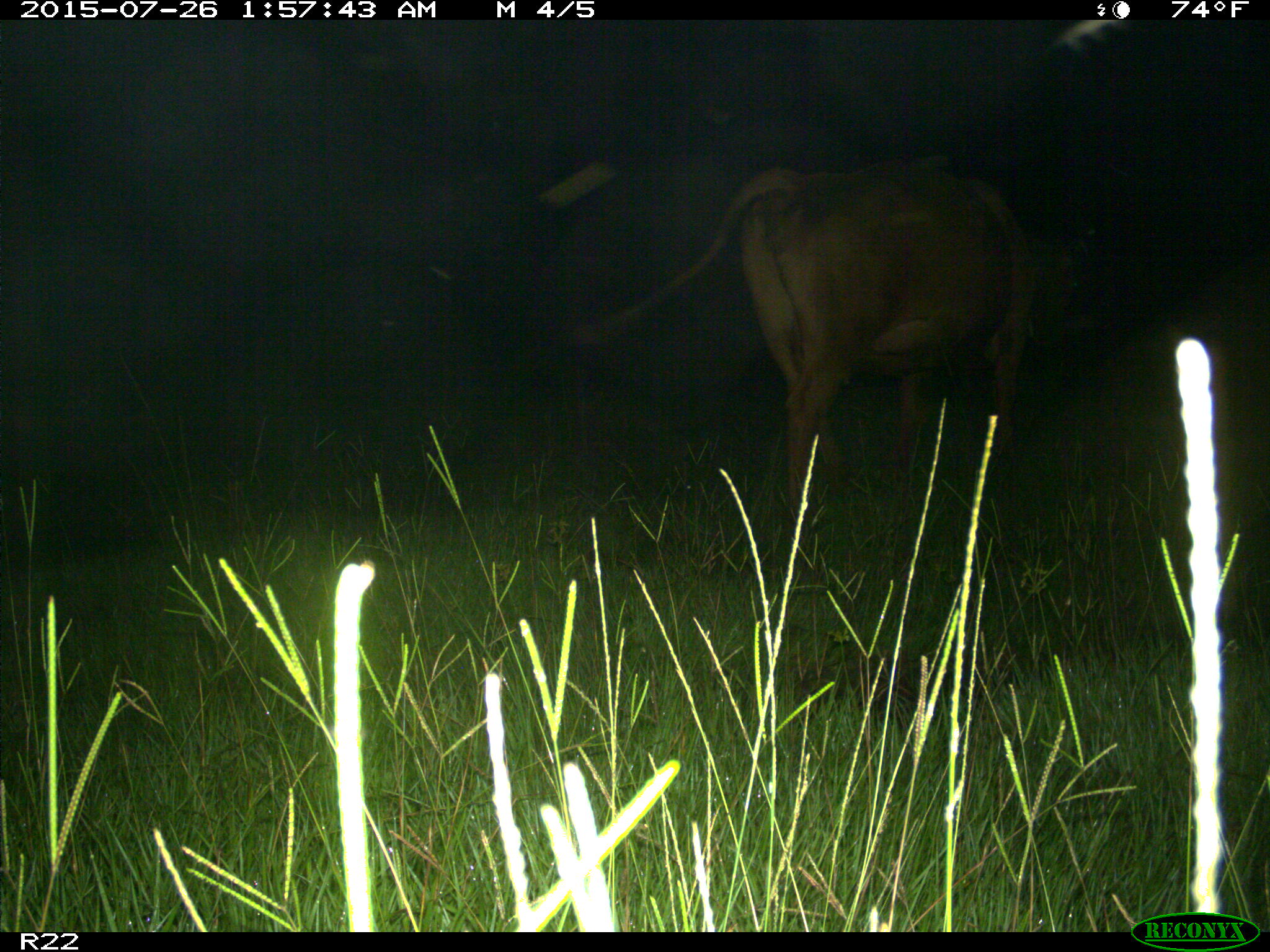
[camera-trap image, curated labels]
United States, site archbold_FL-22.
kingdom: Animalia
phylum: Chordata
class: Mammalia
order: Artiodactyla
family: Bovidae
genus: Bos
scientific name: Bos taurus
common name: domestic cow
Bos taurus (domestic cow).